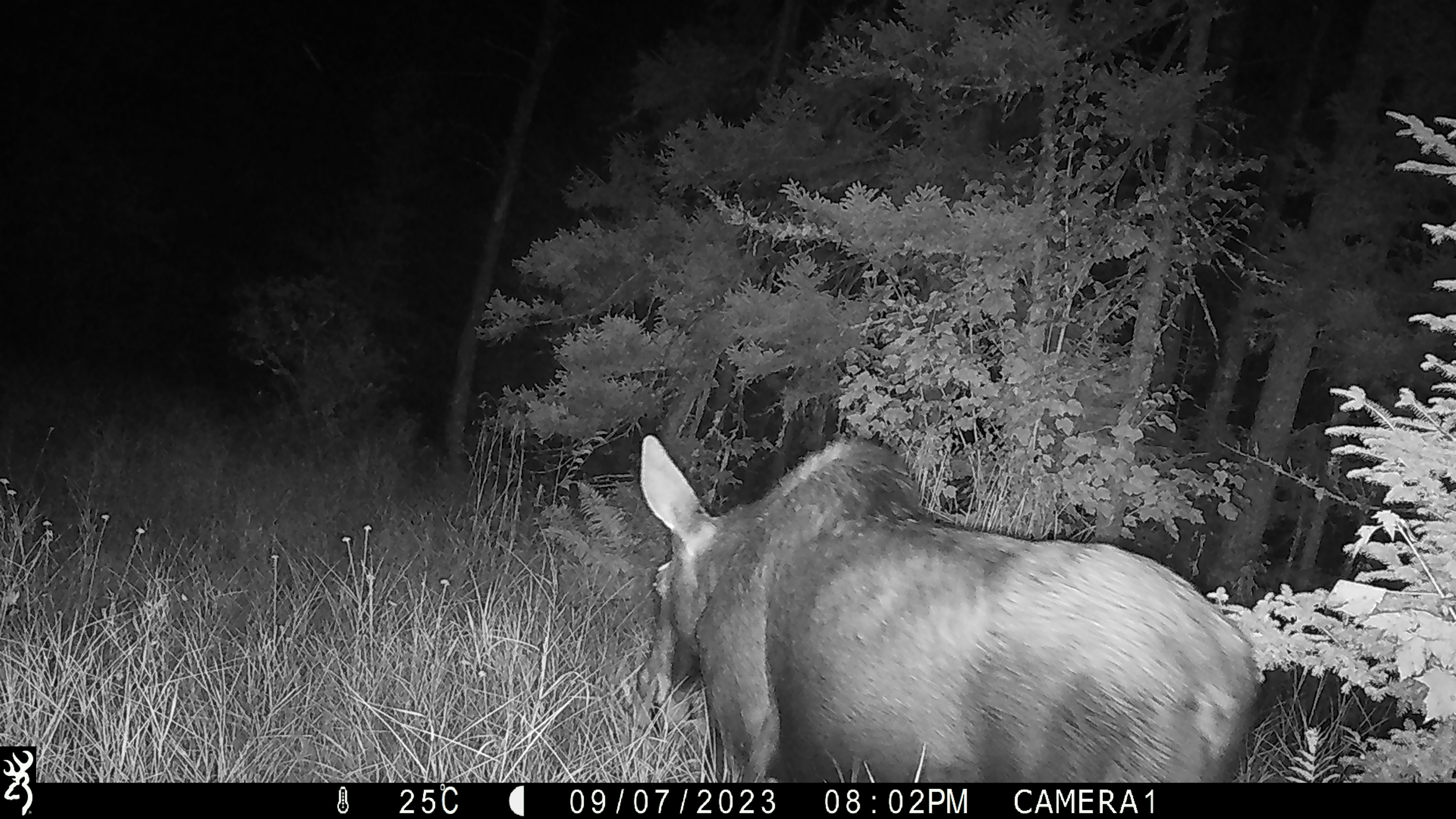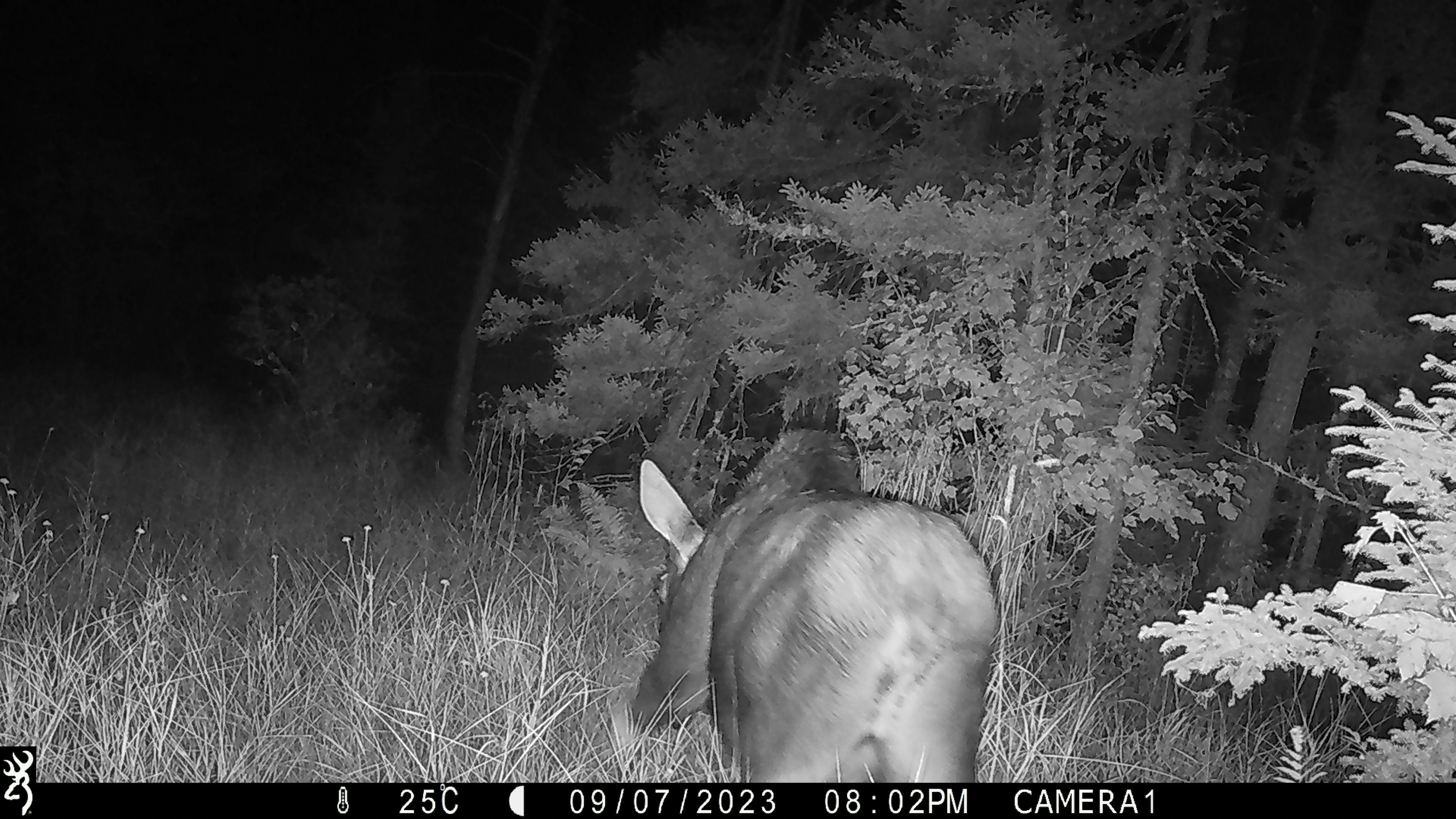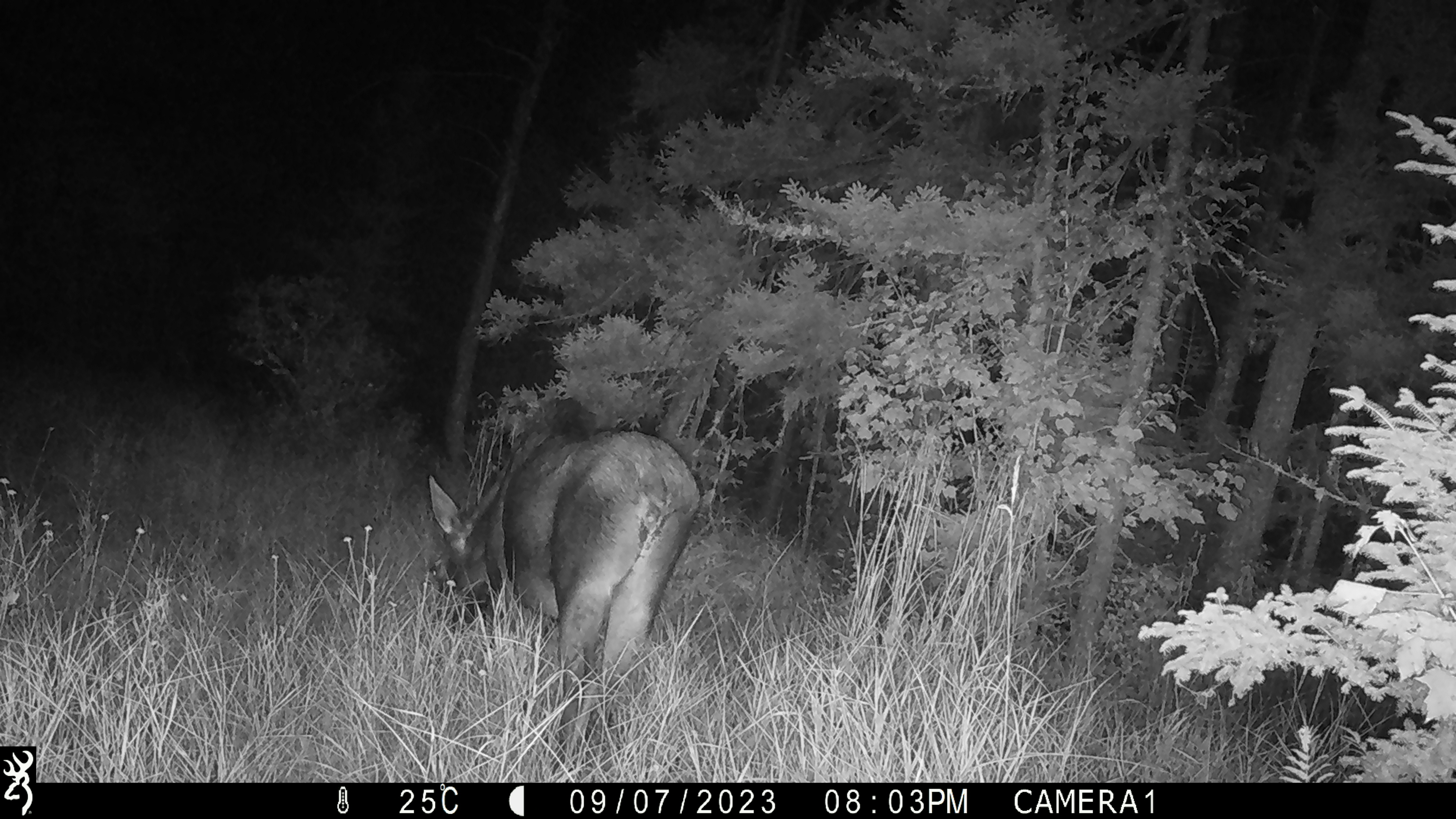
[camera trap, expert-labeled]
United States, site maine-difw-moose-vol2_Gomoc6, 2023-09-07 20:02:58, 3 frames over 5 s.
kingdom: Animalia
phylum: Chordata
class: Mammalia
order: Artiodactyla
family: Cervidae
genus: Alces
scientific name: Alces alces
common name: moose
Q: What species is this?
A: Moose (Alces alces).